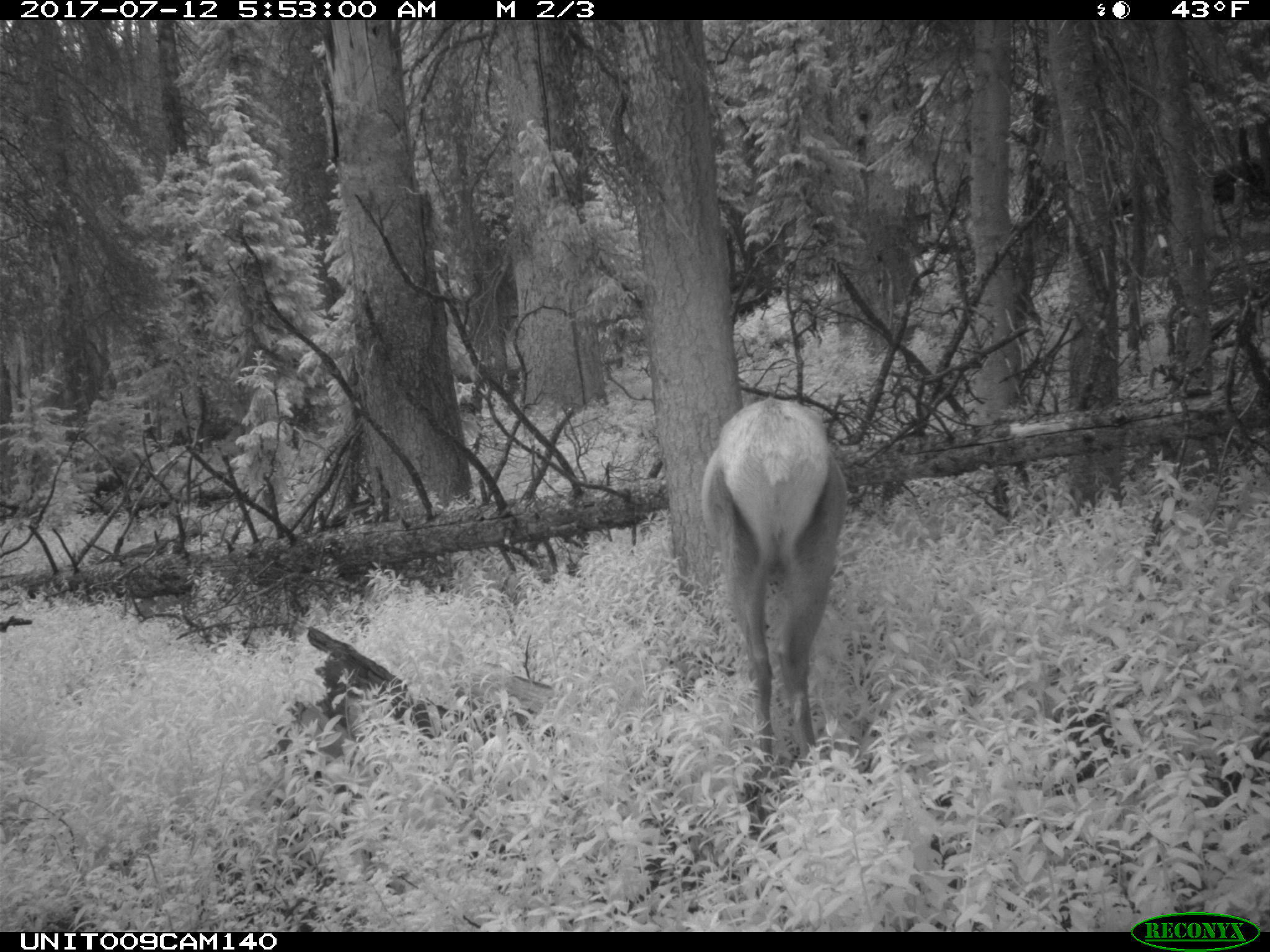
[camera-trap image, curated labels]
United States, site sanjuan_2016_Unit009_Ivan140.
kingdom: Animalia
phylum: Chordata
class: Mammalia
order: Artiodactyla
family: Cervidae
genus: Cervus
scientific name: Cervus elaphus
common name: red deer